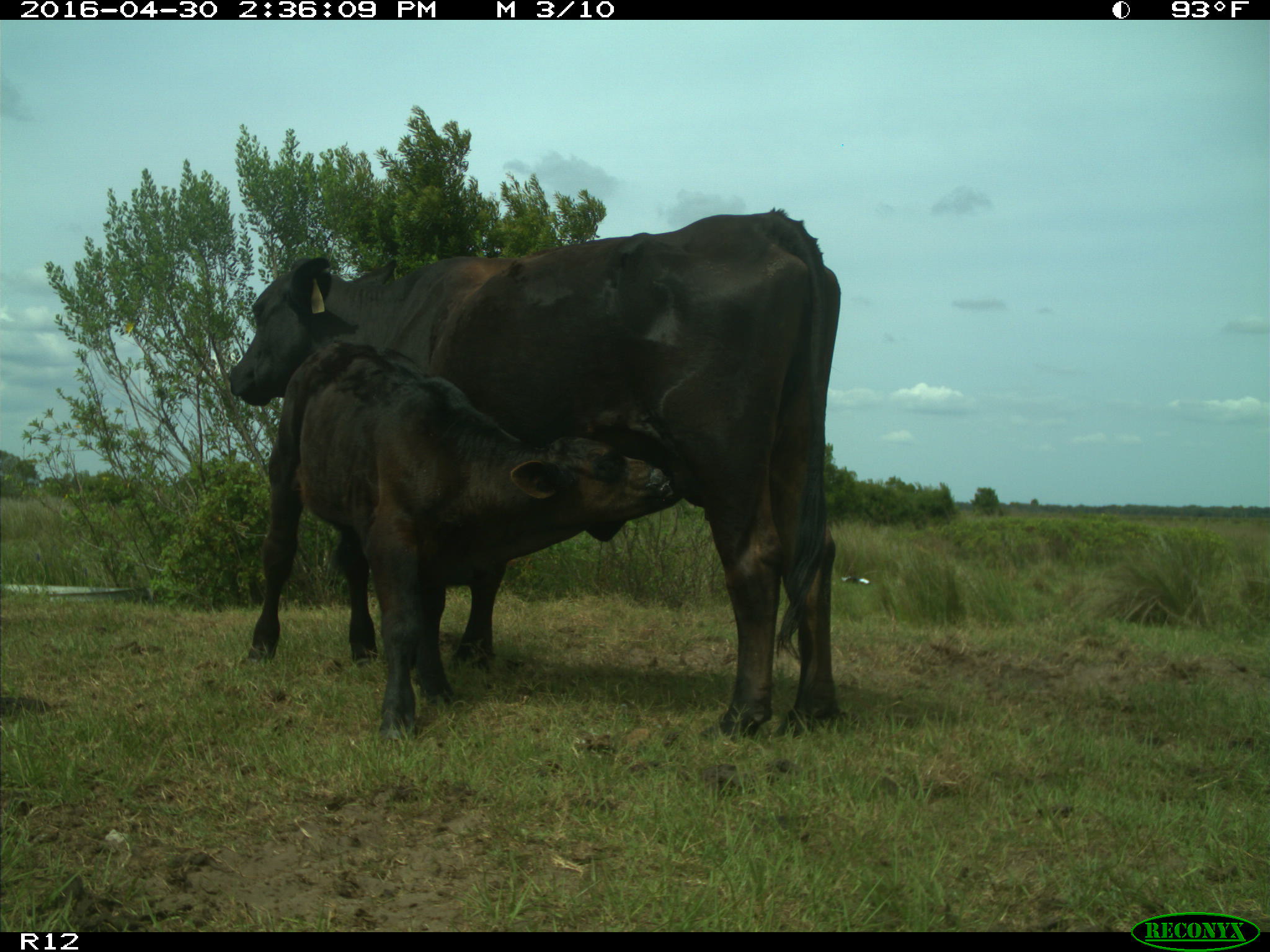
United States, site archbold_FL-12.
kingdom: Animalia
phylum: Chordata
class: Mammalia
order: Artiodactyla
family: Bovidae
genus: Bos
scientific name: Bos taurus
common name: domestic cow